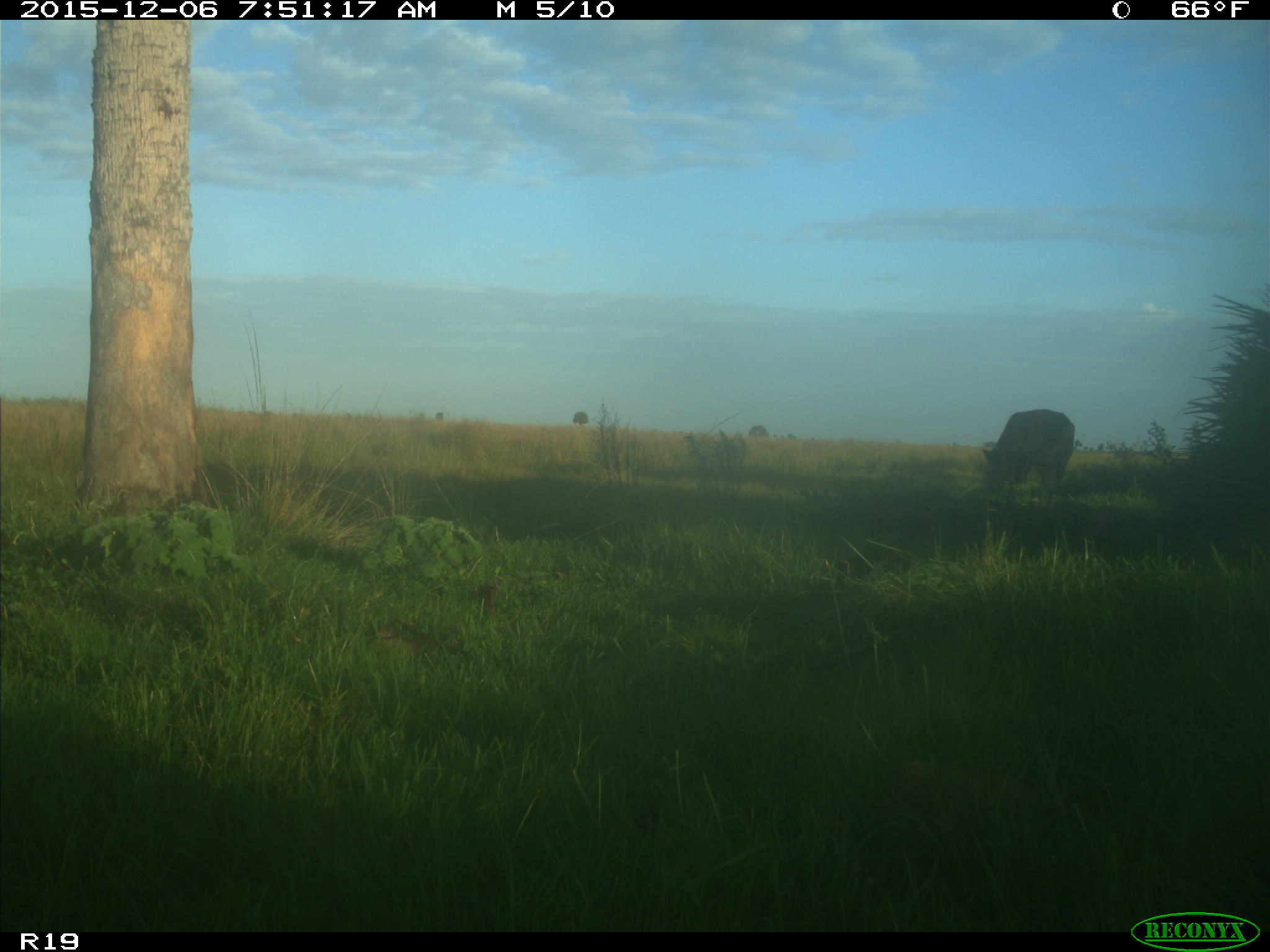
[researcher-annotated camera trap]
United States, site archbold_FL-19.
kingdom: Animalia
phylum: Chordata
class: Mammalia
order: Artiodactyla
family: Bovidae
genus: Bos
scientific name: Bos taurus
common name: domestic cow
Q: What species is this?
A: Bos taurus (domestic cow).